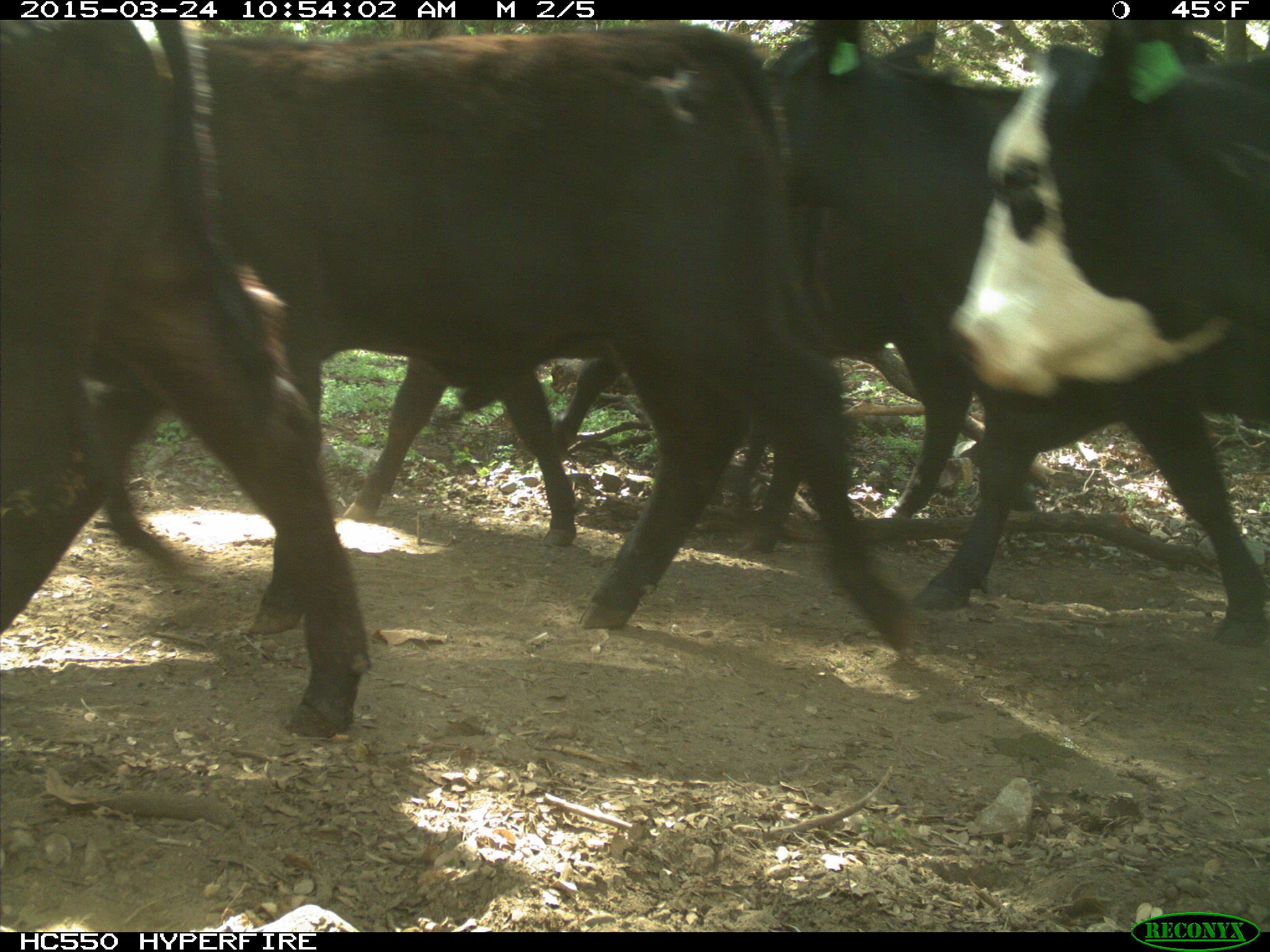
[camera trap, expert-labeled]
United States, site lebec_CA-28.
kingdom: Animalia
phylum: Chordata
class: Mammalia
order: Artiodactyla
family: Bovidae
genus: Bos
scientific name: Bos taurus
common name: domestic cow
Bos taurus (domestic cow).